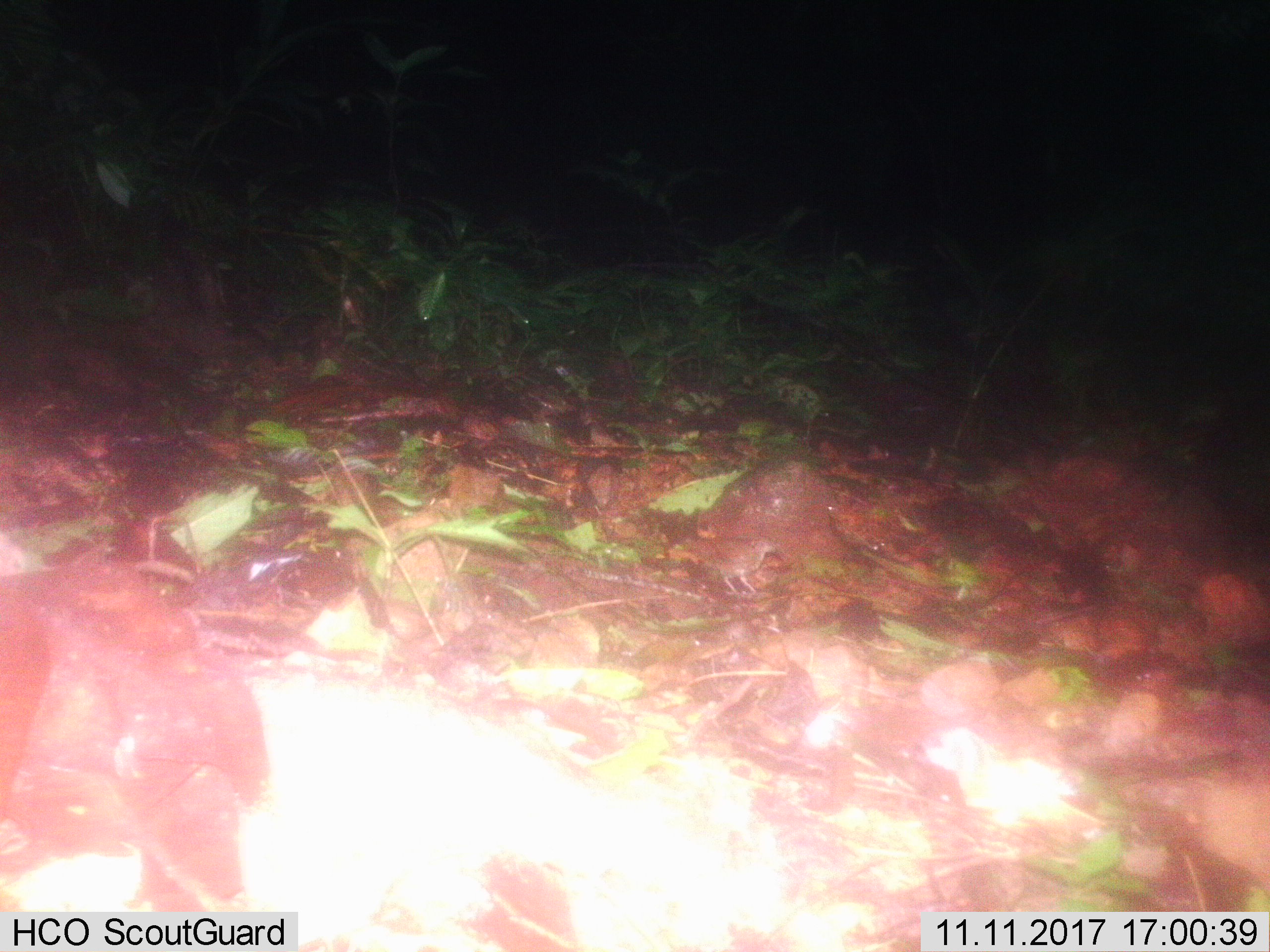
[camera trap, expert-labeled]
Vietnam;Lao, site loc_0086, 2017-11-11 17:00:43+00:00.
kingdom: Animalia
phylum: Chordata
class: Aves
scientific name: Aves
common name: bird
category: unidentified bird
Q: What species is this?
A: Unidentified bird (bird) (Aves).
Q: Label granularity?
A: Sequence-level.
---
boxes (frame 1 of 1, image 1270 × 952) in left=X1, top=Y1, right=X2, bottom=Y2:
unidentified bird: left=678, top=534, right=783, bottom=594